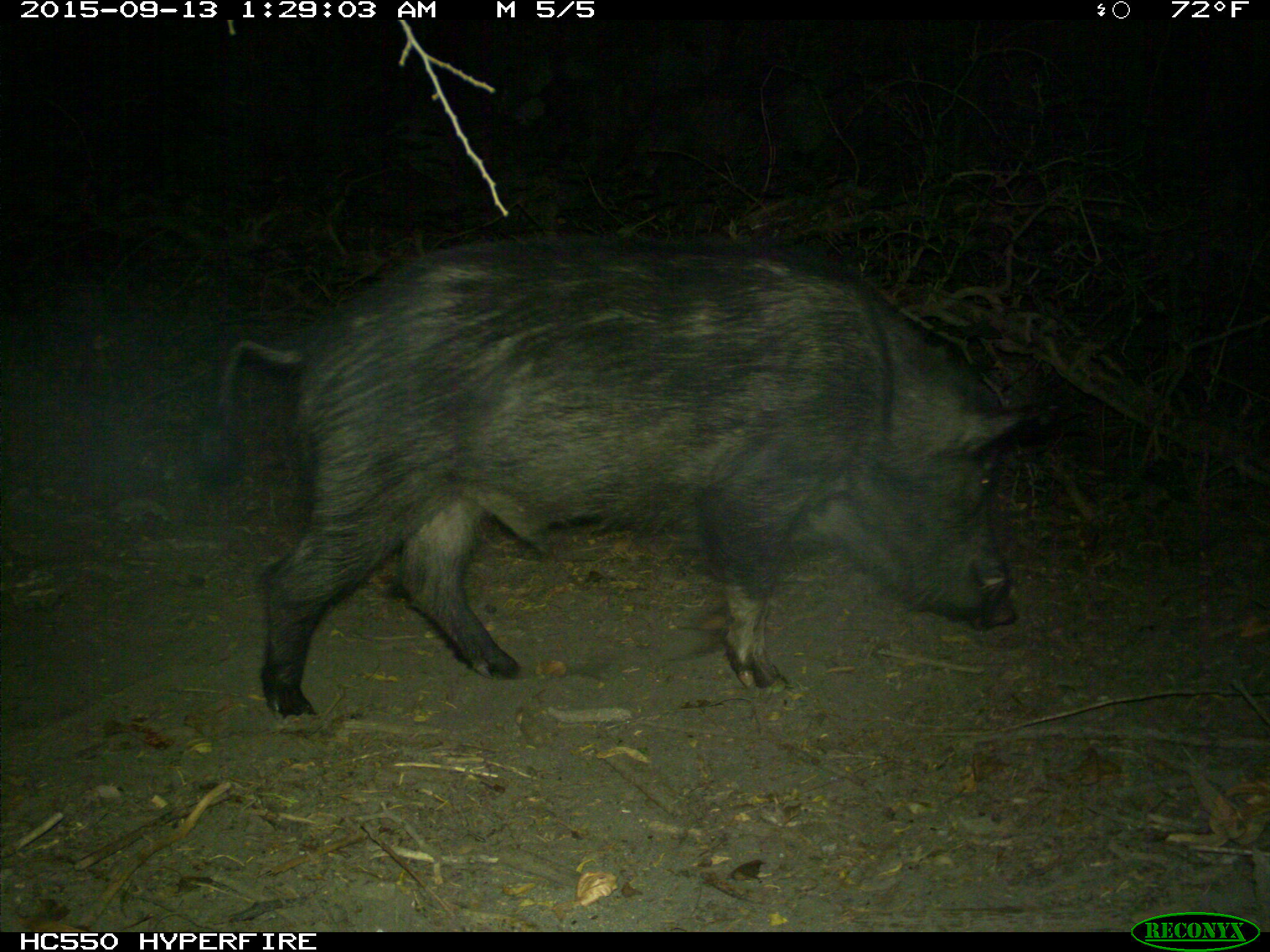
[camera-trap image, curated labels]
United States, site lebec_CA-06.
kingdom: Animalia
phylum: Chordata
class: Mammalia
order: Artiodactyla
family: Suidae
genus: Sus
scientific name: Sus scrofa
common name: wild boar